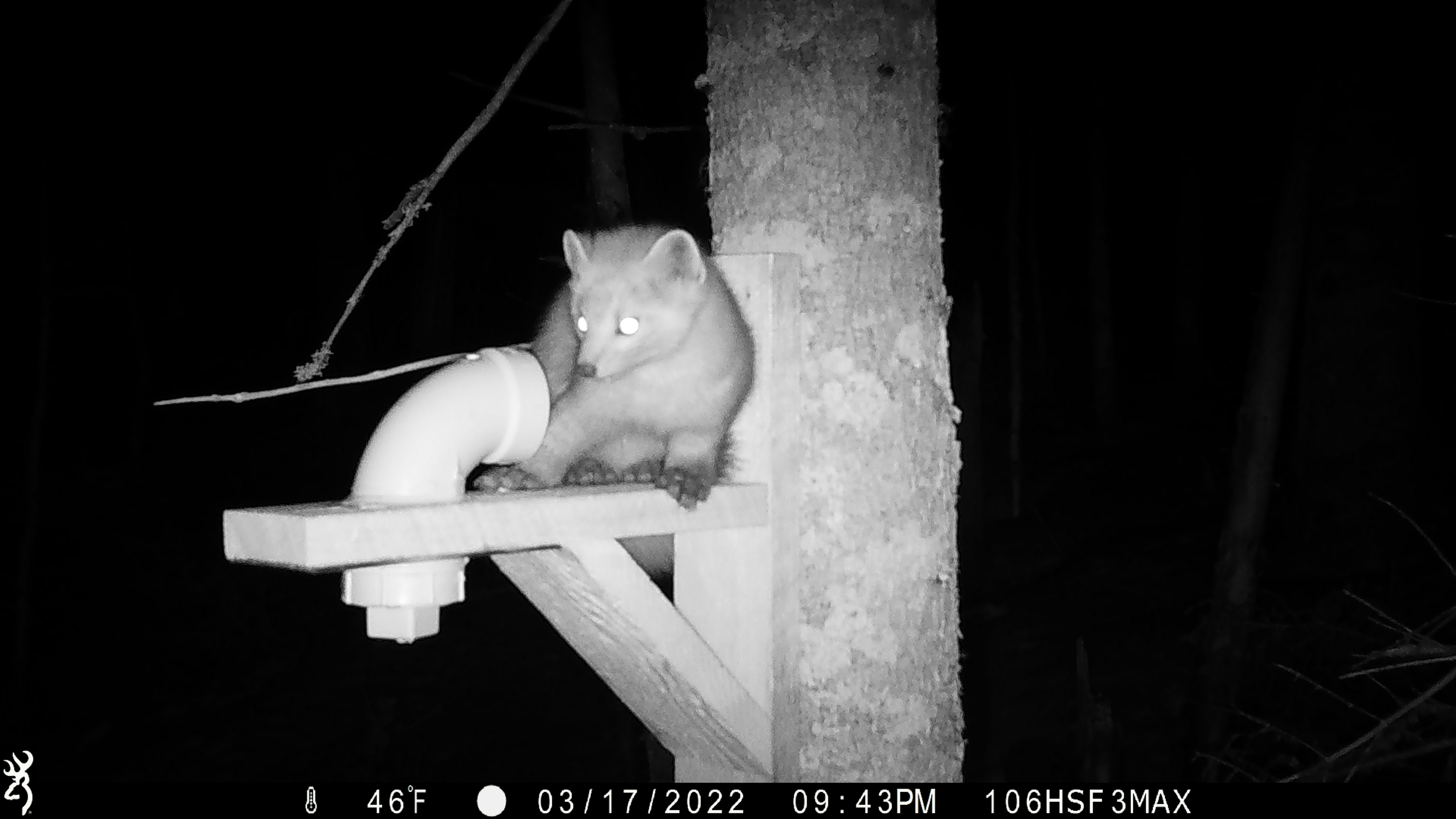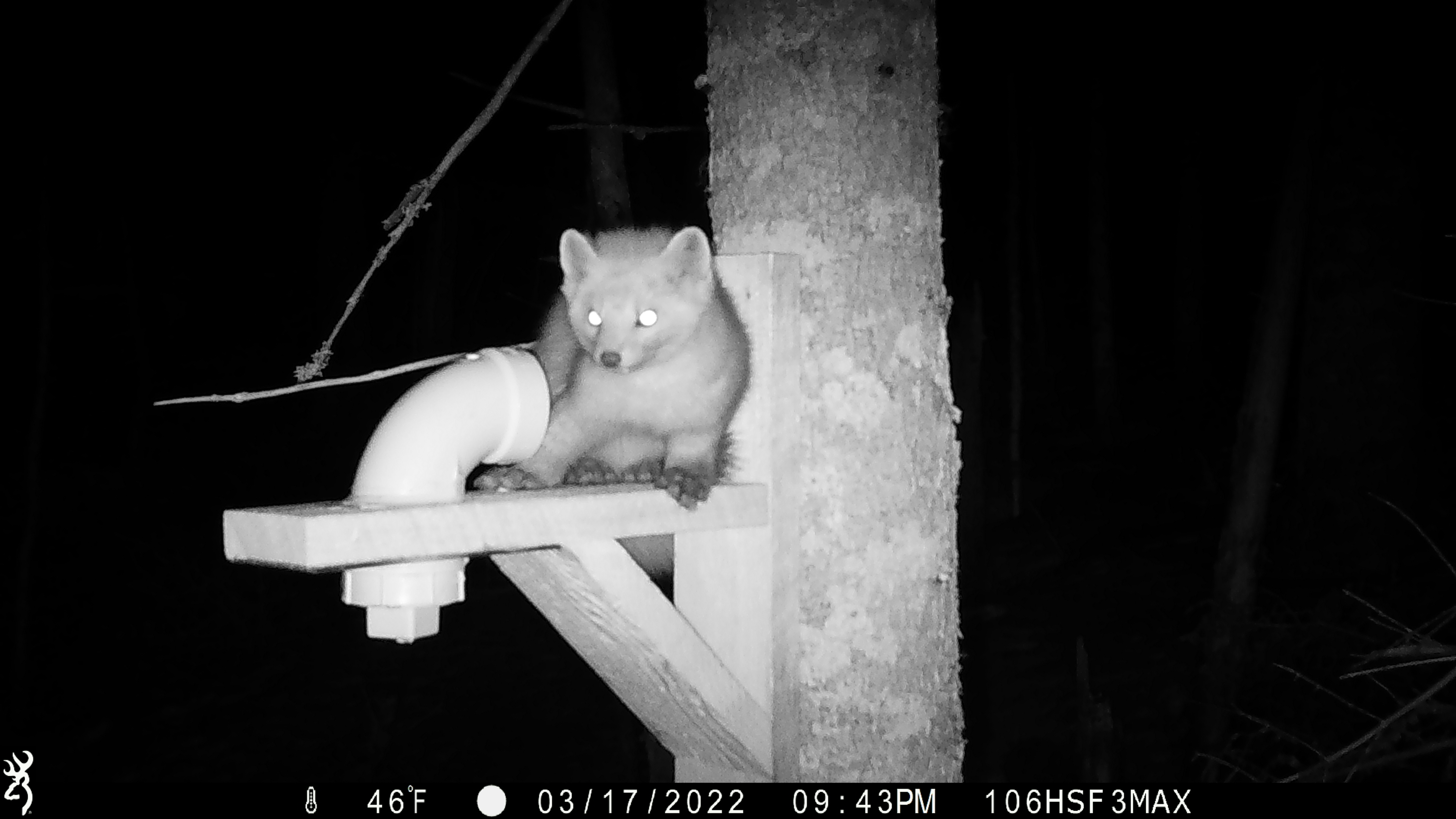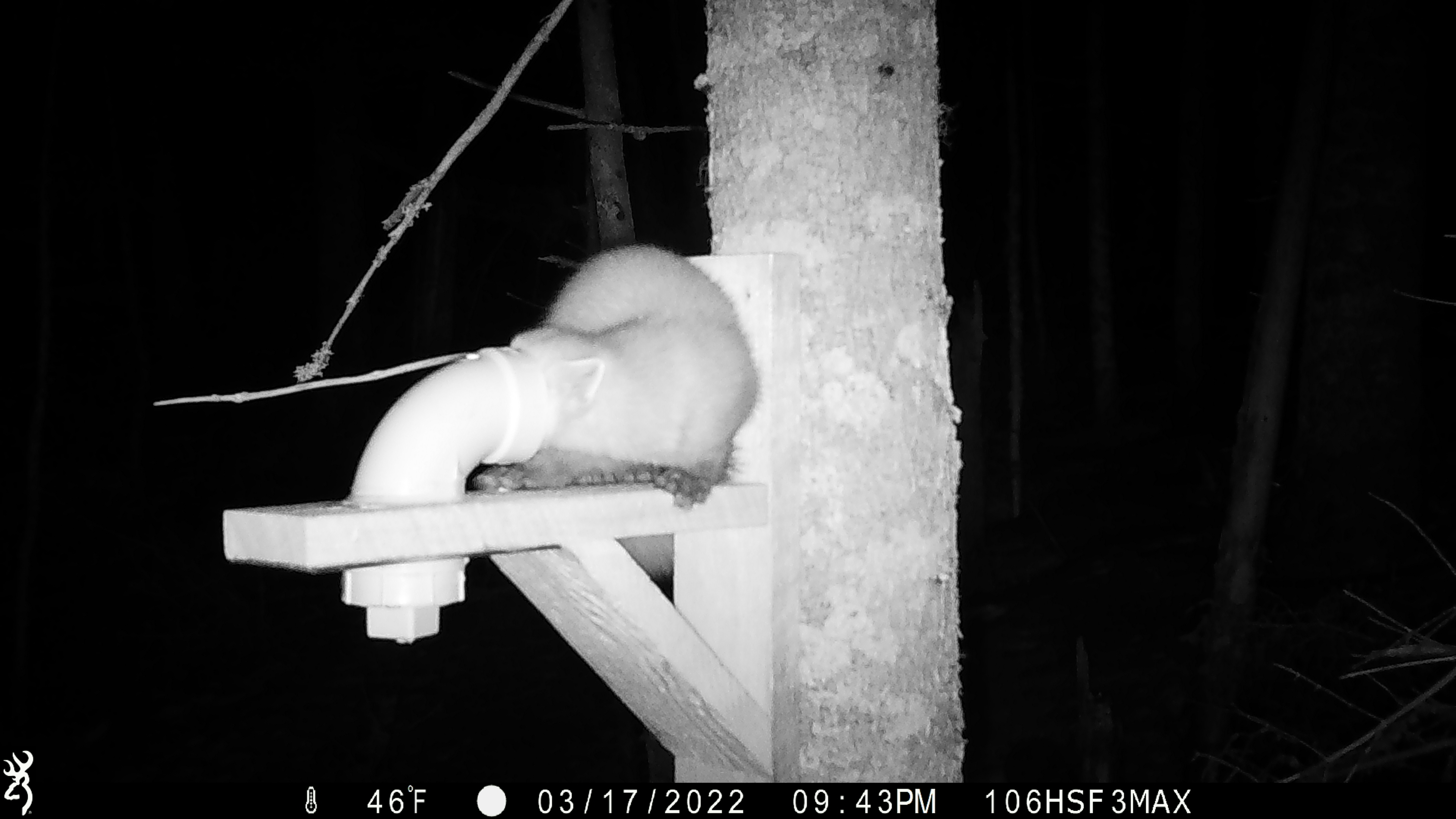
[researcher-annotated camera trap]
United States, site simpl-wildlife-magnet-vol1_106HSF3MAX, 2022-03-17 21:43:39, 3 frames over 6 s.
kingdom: Animalia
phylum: Chordata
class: Mammalia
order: Carnivora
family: Mustelidae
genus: Martes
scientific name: Martes americana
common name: american marten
American marten (Martes americana).